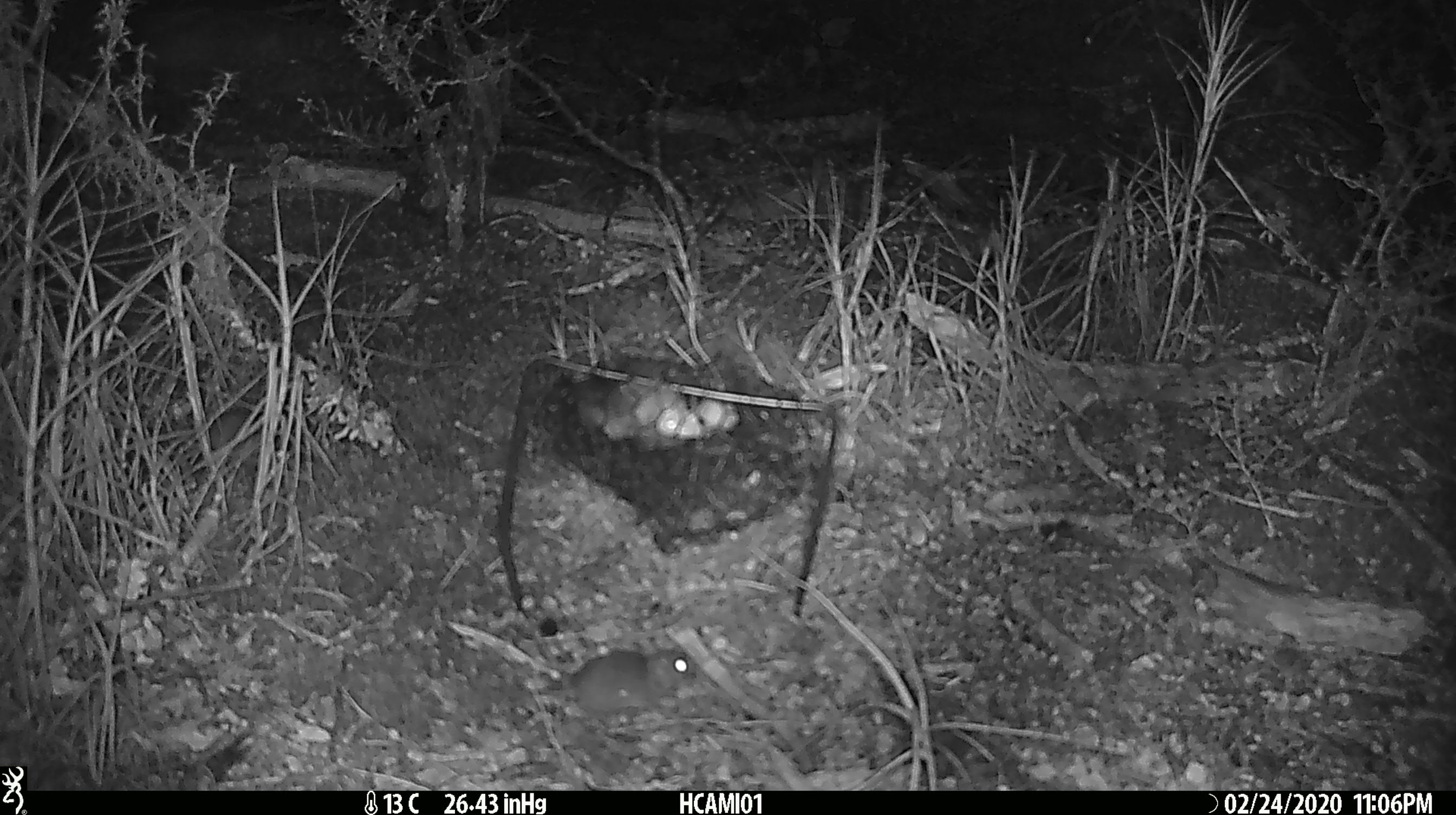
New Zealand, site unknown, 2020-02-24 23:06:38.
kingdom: Animalia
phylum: Chordata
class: Mammalia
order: Rodentia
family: Muridae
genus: Mus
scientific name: Mus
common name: mouse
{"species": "mouse (Mus)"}